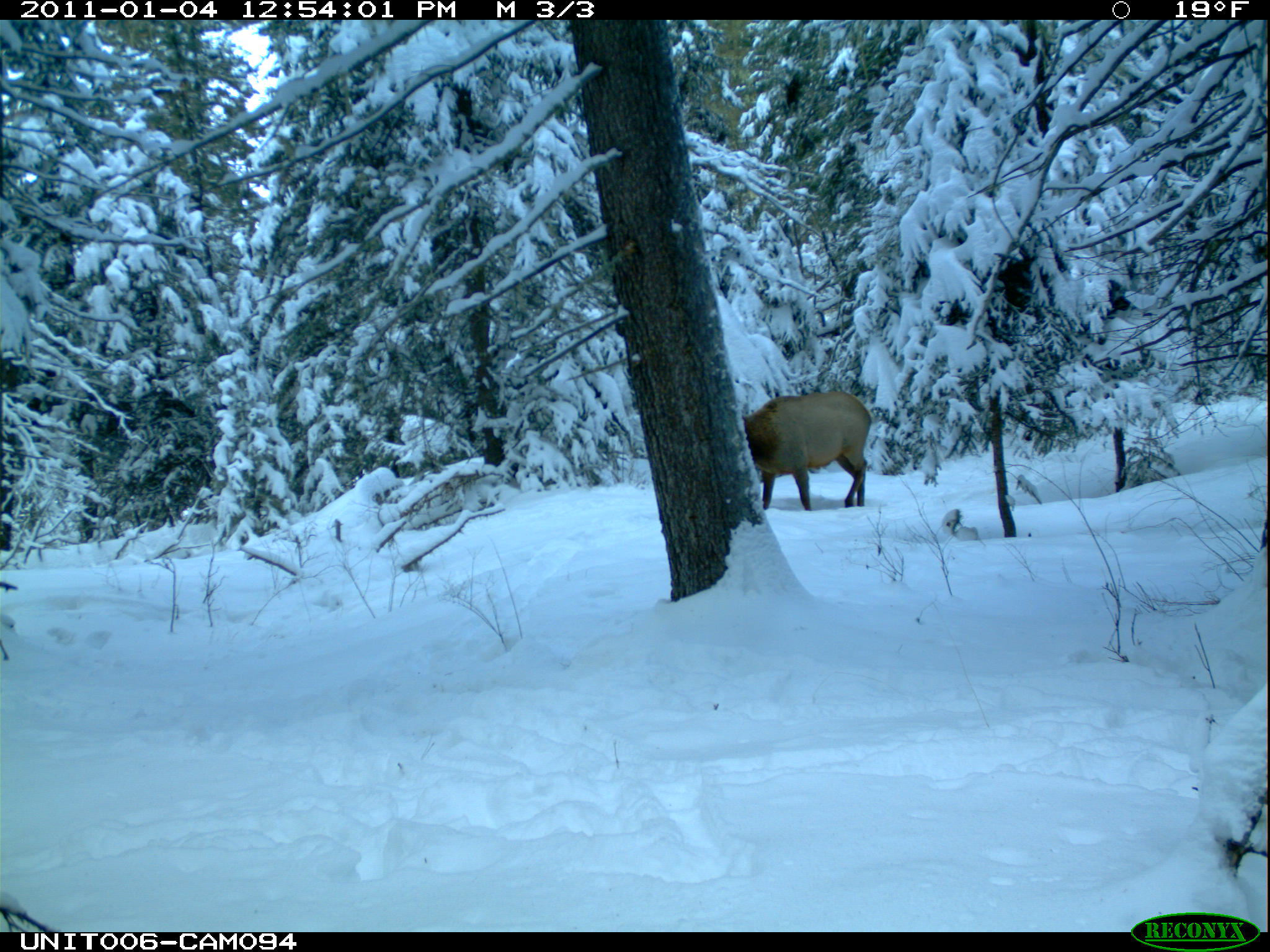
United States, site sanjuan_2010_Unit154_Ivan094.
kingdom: Animalia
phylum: Chordata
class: Mammalia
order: Artiodactyla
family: Cervidae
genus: Cervus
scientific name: Cervus elaphus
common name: red deer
Cervus elaphus (red deer).